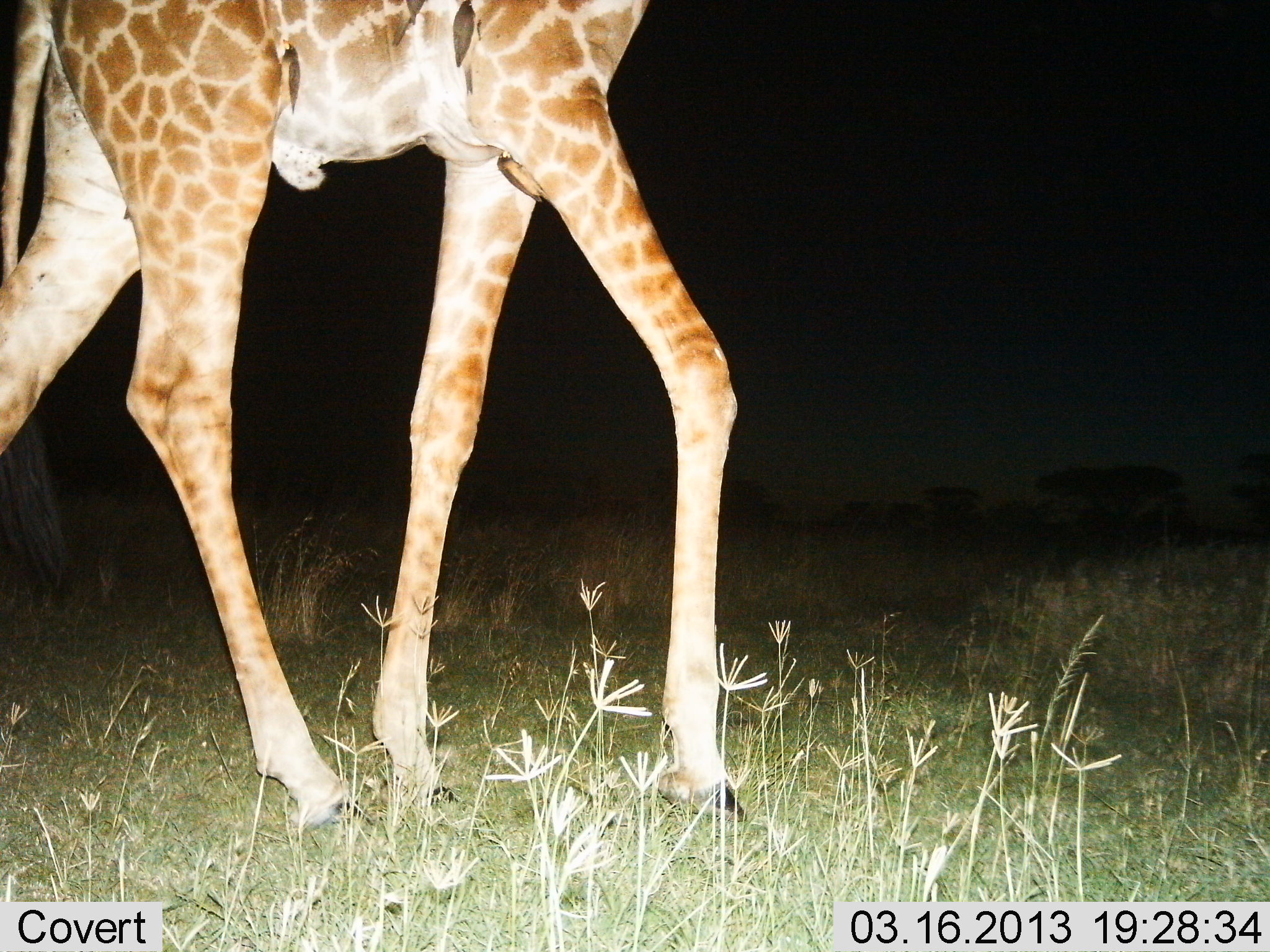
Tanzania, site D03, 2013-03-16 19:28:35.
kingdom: Animalia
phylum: Chordata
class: Mammalia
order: Artiodactyla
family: Giraffidae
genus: Giraffa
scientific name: Giraffa camelopardalis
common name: giraffe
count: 1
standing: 14%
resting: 0%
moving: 86%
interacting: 0%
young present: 0%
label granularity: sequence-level